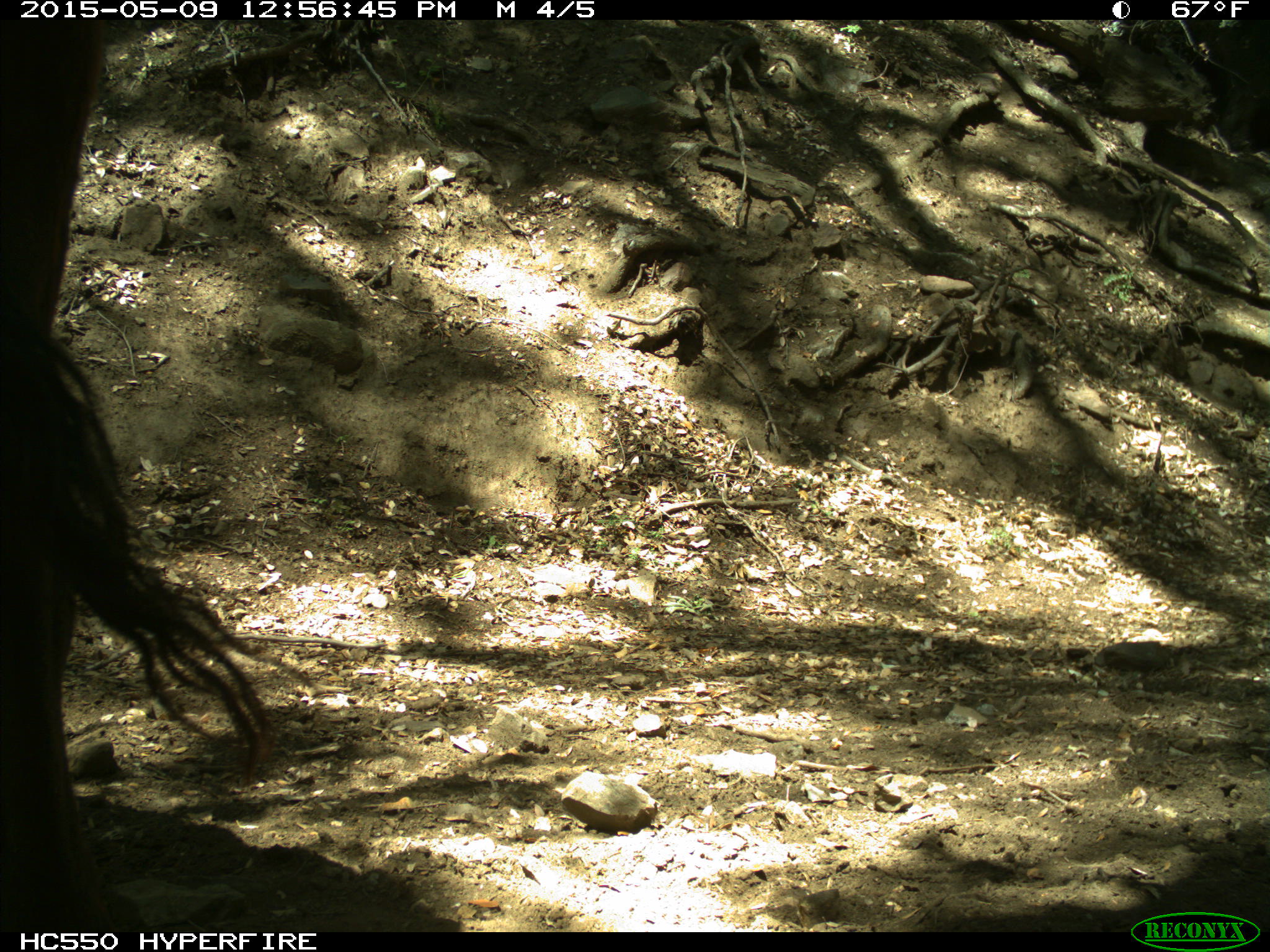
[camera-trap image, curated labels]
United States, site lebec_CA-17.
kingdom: Animalia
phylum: Chordata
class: Mammalia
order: Artiodactyla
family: Bovidae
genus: Bos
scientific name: Bos taurus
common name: domestic cow